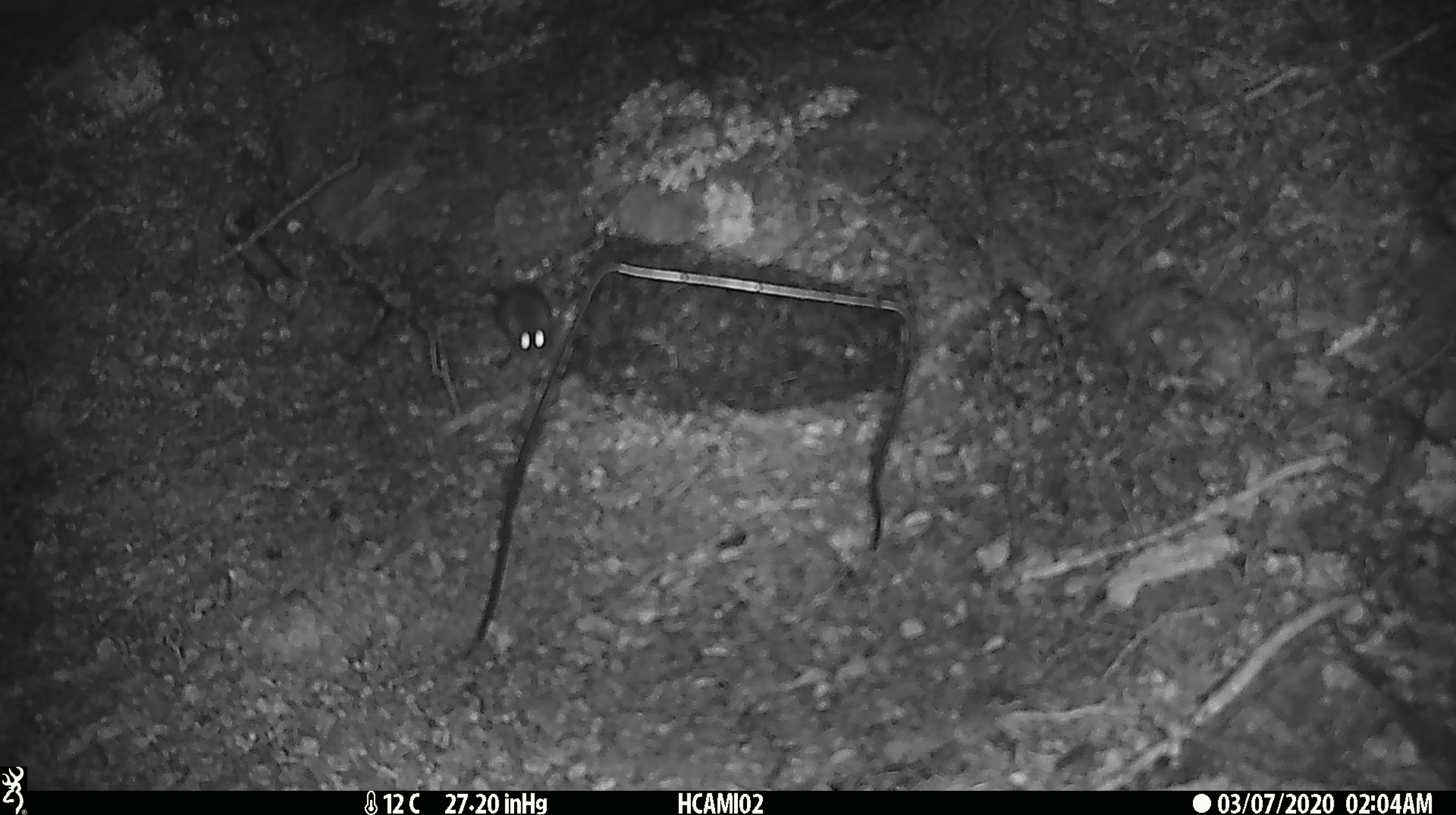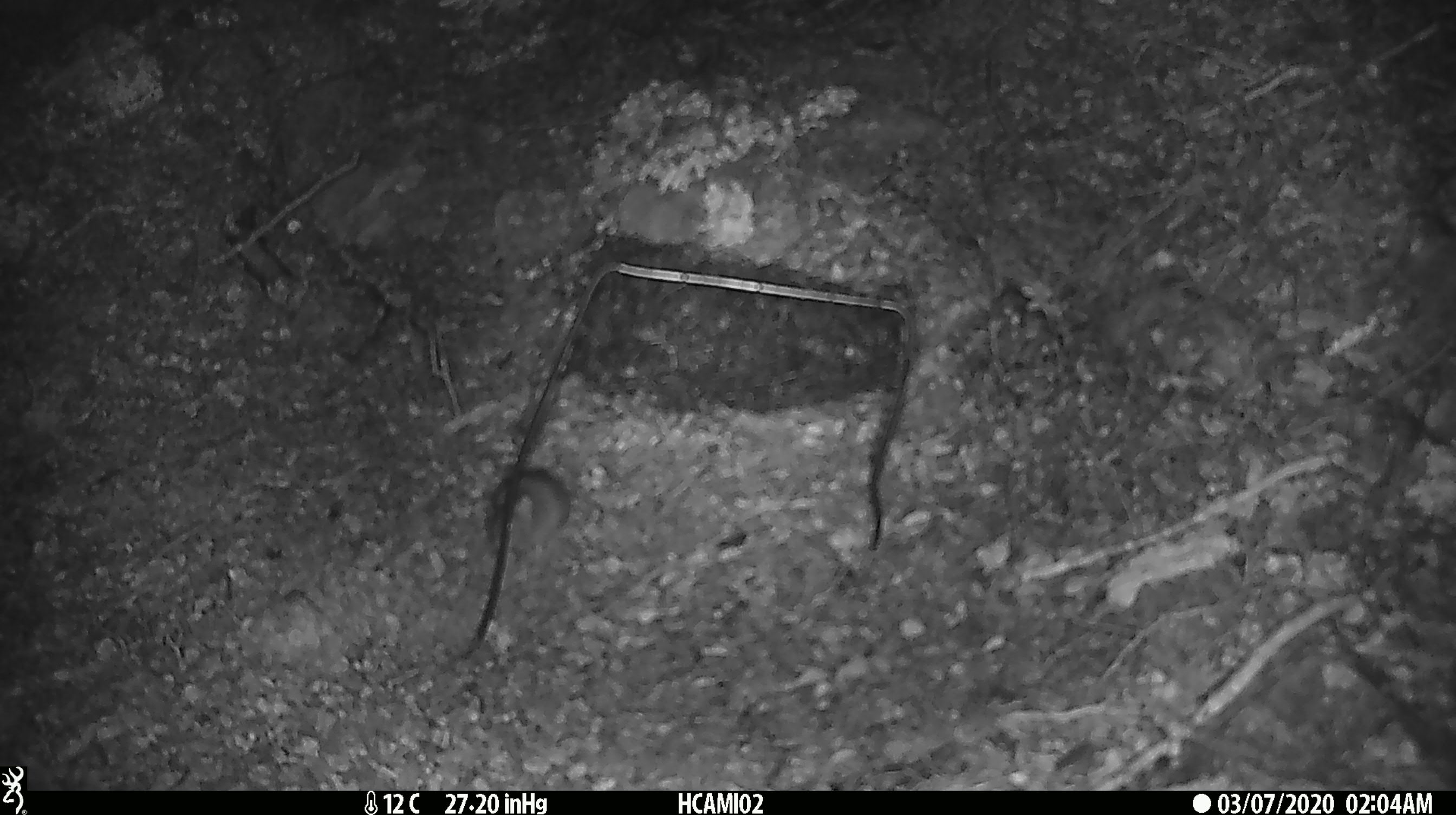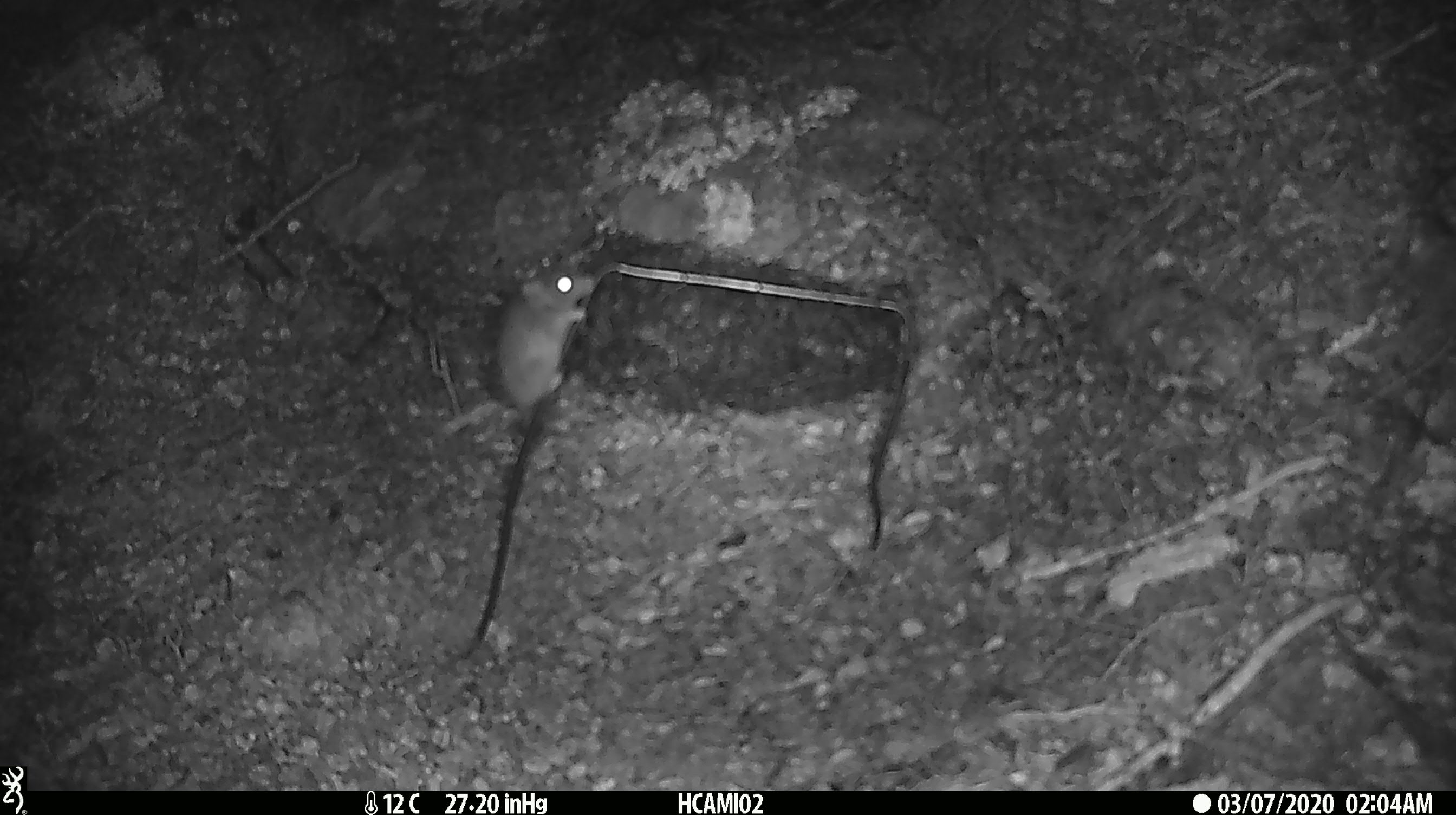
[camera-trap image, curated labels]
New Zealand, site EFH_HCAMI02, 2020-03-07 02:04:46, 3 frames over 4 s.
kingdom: Animalia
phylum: Chordata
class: Mammalia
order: Rodentia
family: Muridae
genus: Mus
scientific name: Mus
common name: mouse